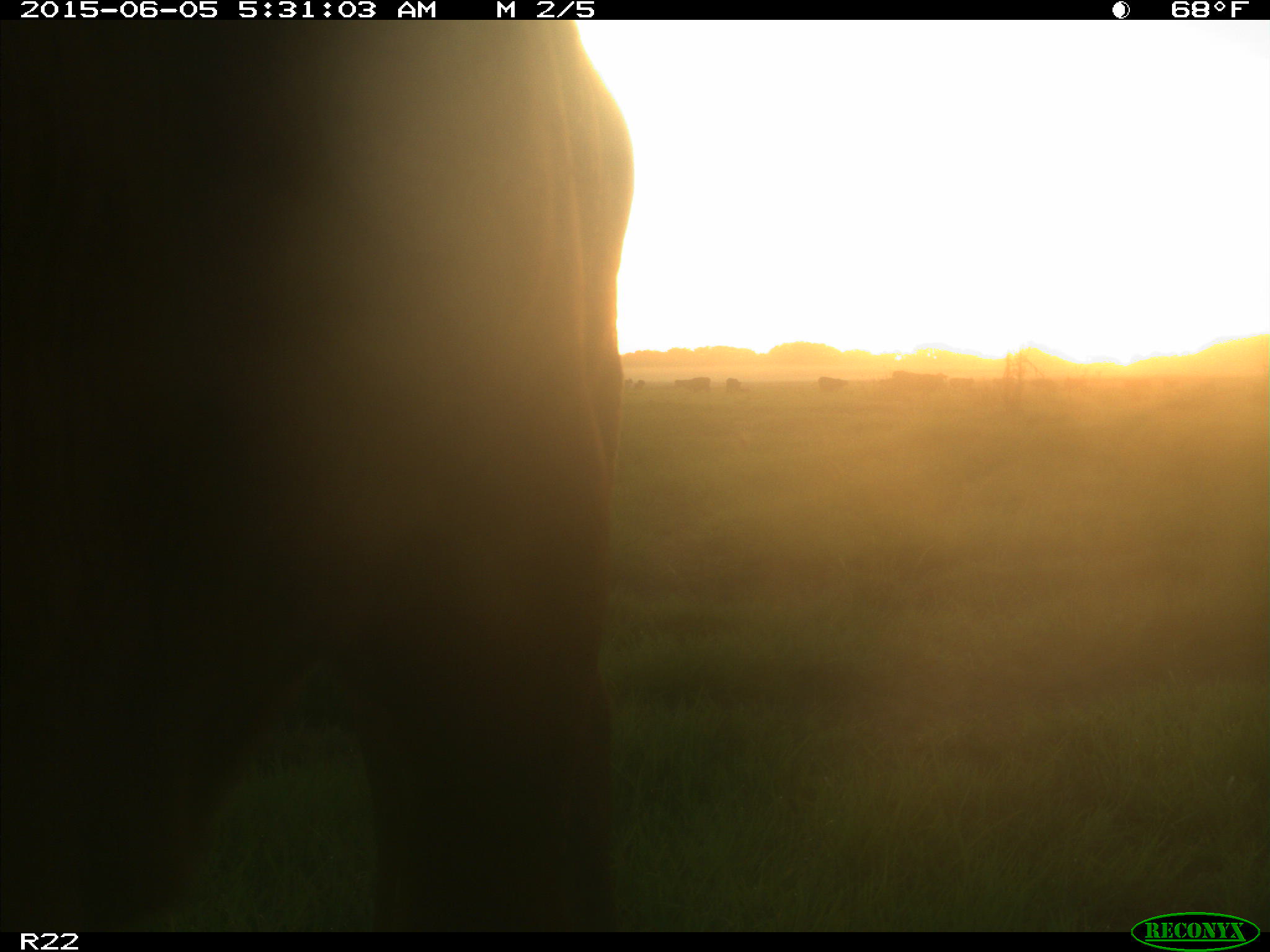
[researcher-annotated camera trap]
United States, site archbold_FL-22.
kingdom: Animalia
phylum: Chordata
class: Mammalia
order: Artiodactyla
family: Bovidae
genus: Bos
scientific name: Bos taurus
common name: domestic cow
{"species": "Bos taurus (domestic cow)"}